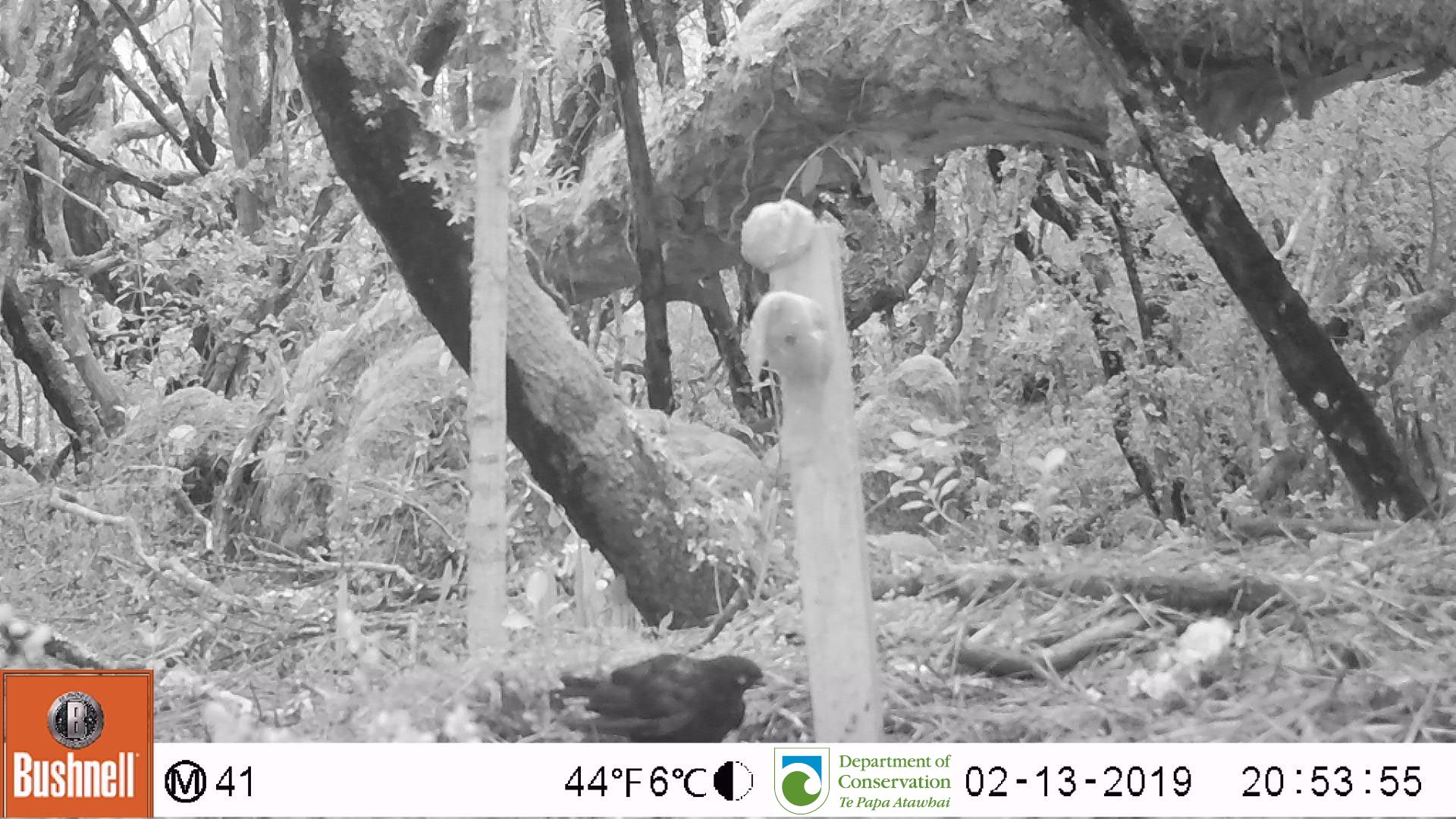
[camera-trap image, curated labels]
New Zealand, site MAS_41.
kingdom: Animalia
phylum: Chordata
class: Aves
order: Passeriformes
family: Turdidae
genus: Turdus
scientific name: Turdus merula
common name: eurasian blackbird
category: blackbird